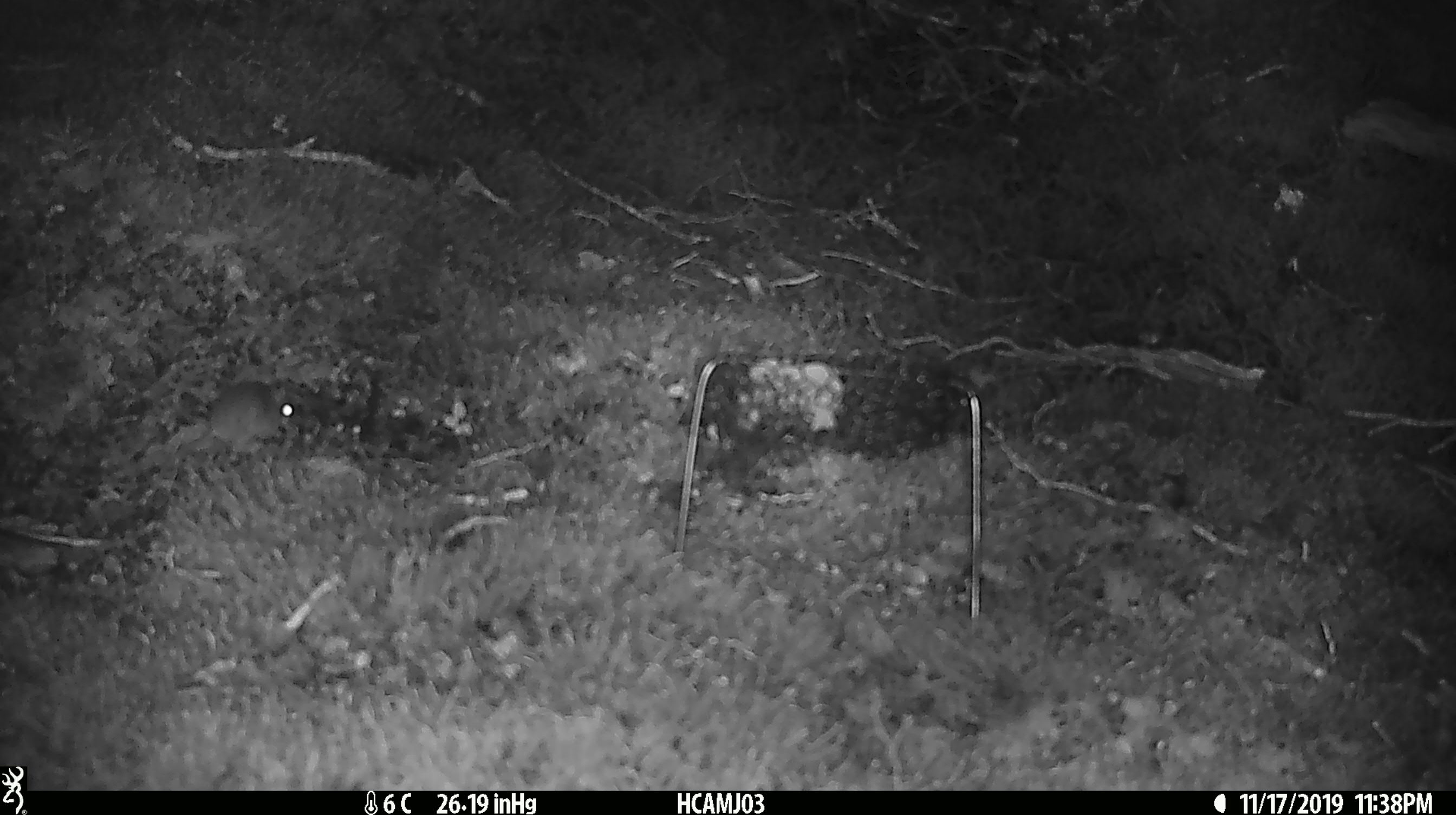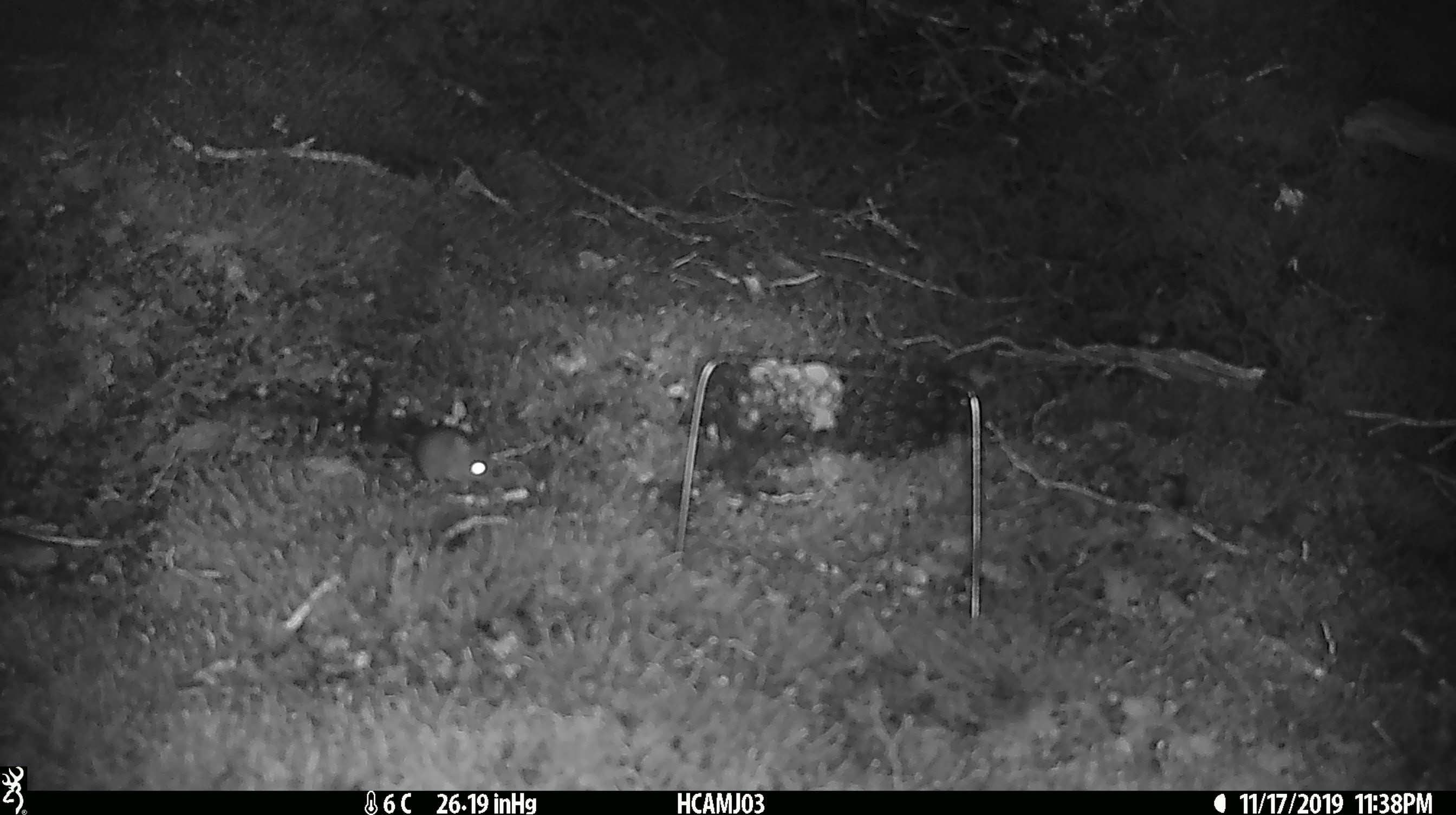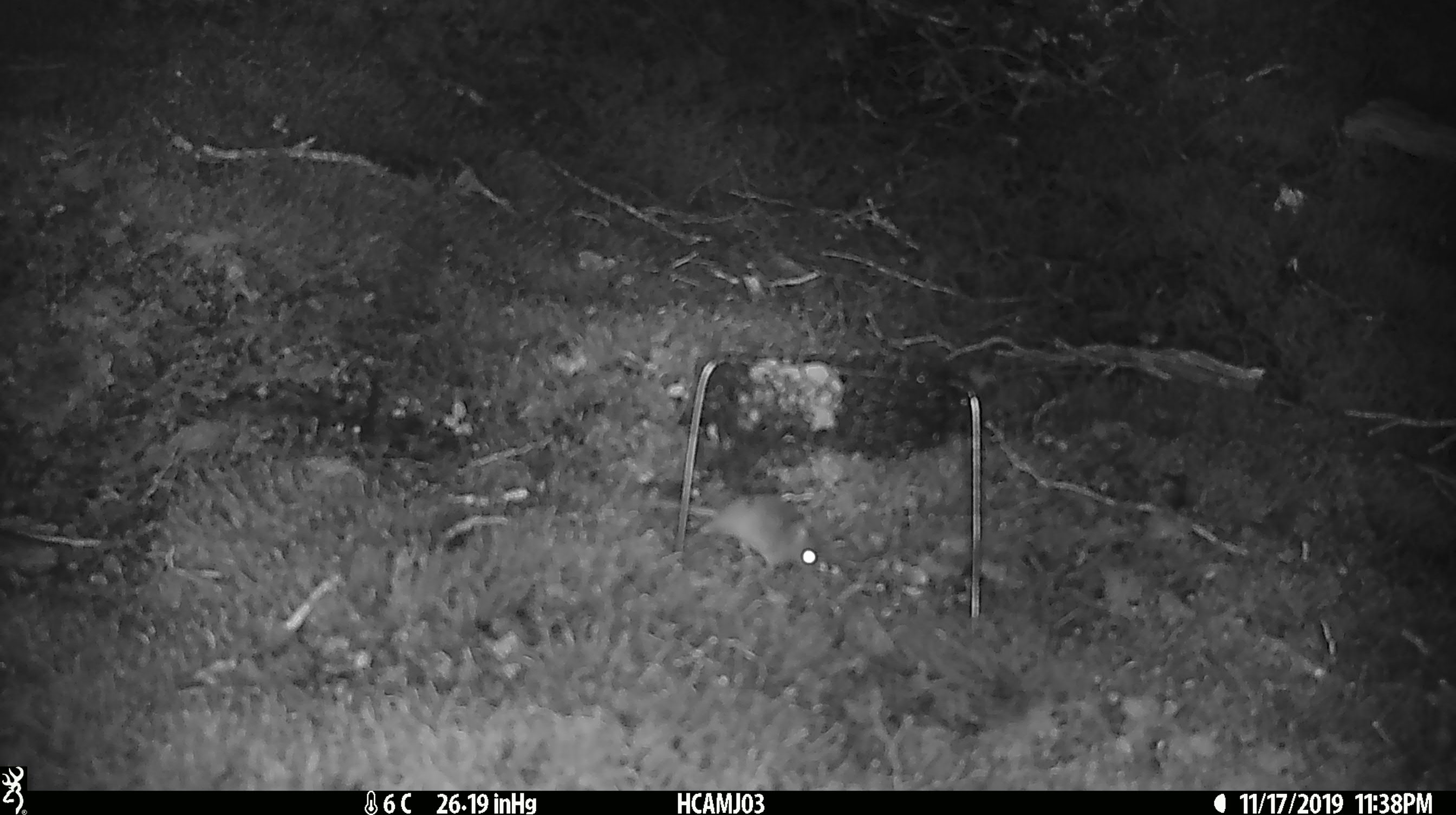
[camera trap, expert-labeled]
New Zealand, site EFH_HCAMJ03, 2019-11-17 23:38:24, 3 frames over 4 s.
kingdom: Animalia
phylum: Chordata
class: Mammalia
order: Rodentia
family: Muridae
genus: Mus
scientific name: Mus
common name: mouse